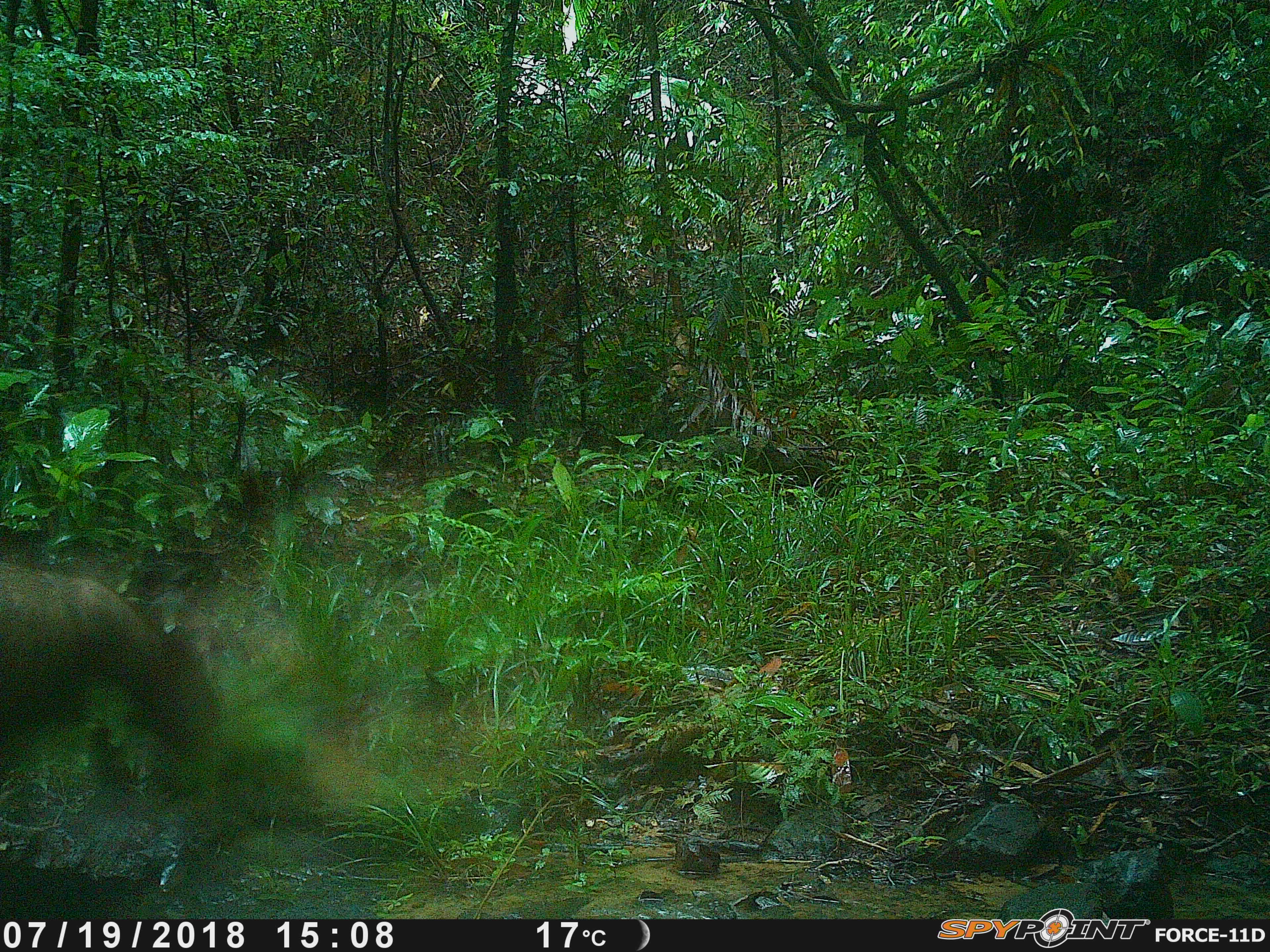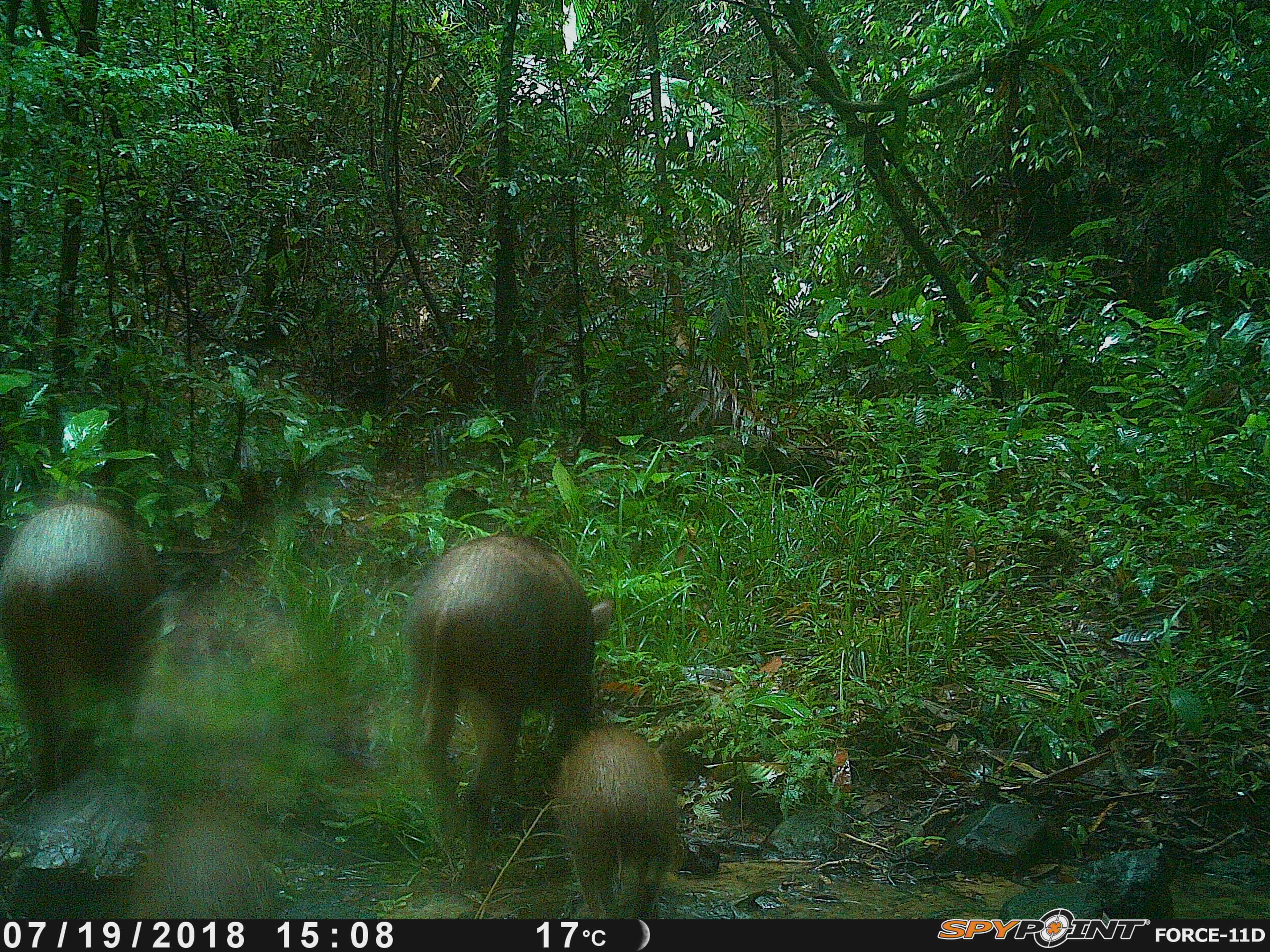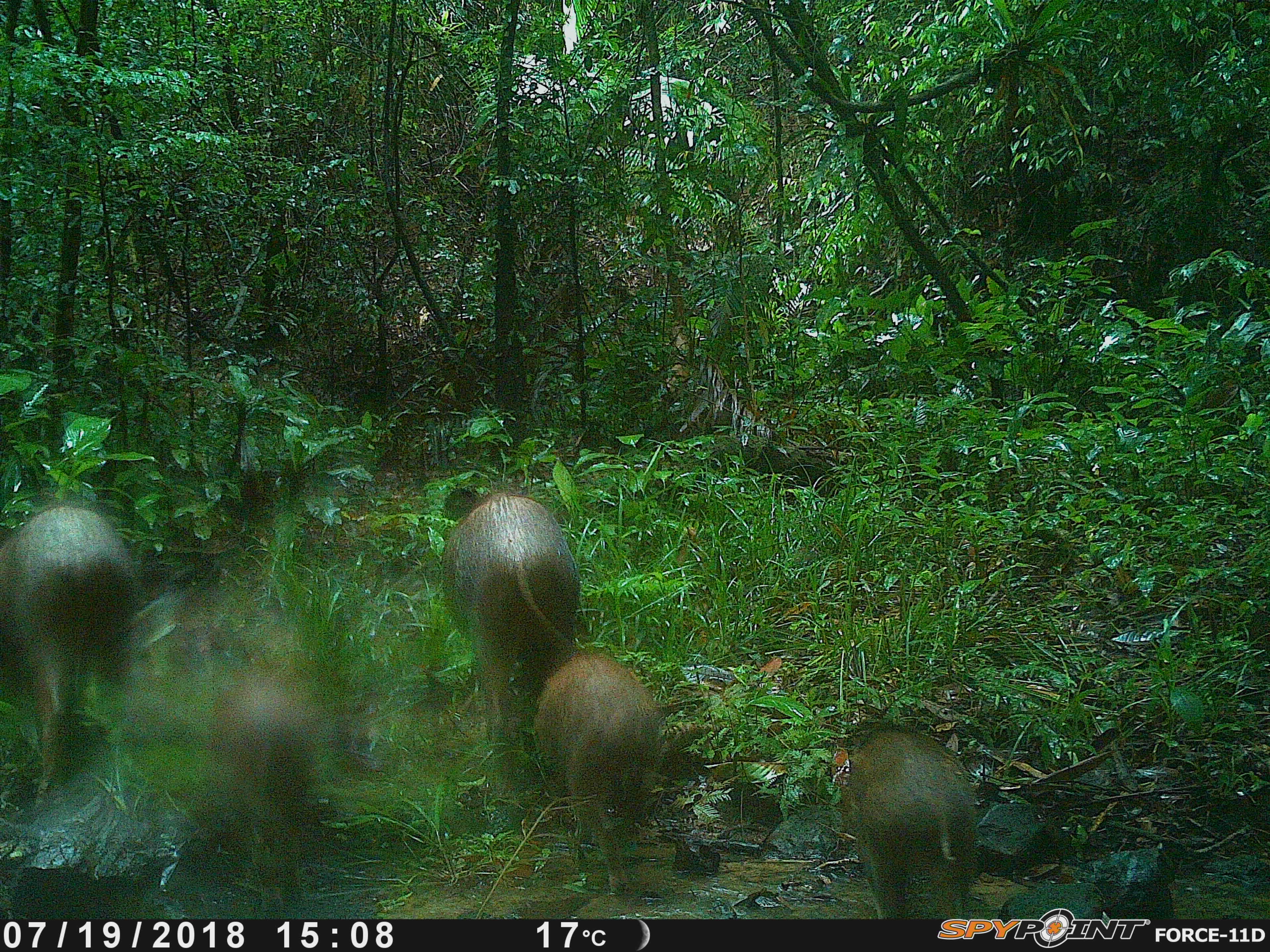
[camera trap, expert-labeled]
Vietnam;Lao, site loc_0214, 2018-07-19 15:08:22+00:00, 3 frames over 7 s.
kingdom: Animalia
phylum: Chordata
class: Mammalia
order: Artiodactyla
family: Suidae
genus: Sus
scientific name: Sus scrofa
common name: eurasian wild pig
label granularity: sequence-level